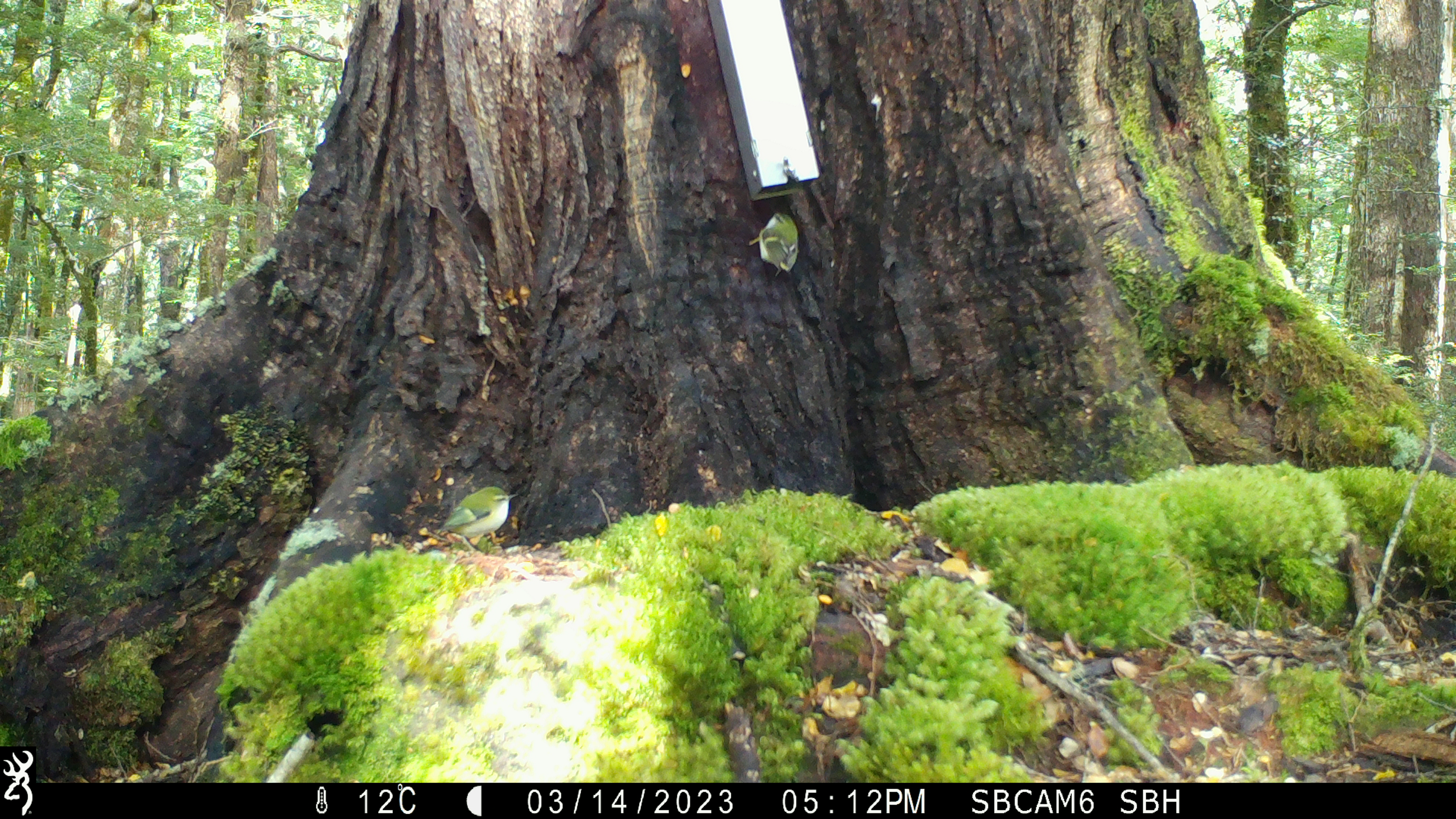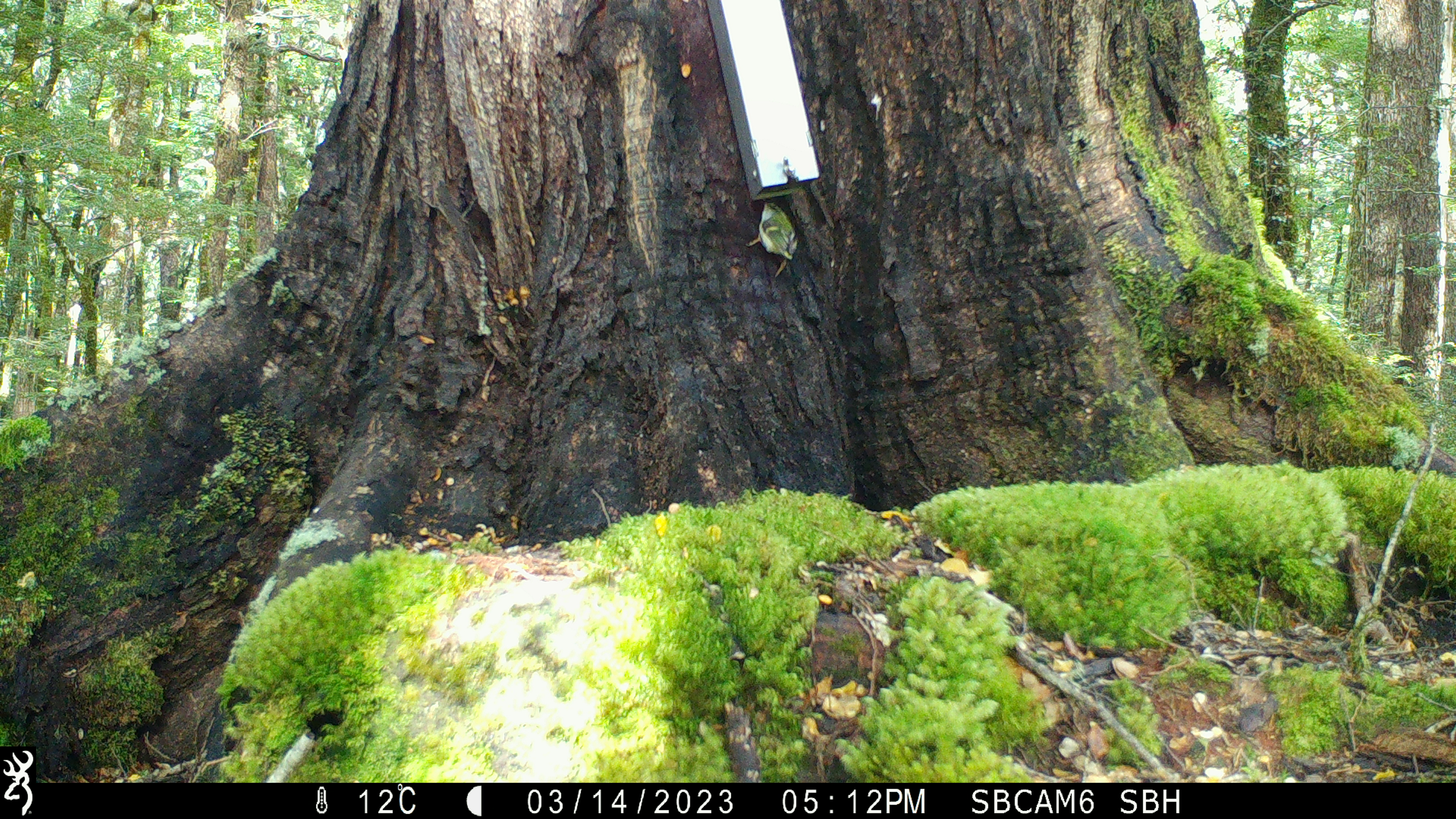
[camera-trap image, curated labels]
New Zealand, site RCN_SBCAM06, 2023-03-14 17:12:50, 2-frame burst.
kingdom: Animalia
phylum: Chordata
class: Aves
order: Passeriformes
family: Acanthisittidae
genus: Acanthisitta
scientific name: Acanthisitta chloris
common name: rifleman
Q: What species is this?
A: Rifleman (Acanthisitta chloris).